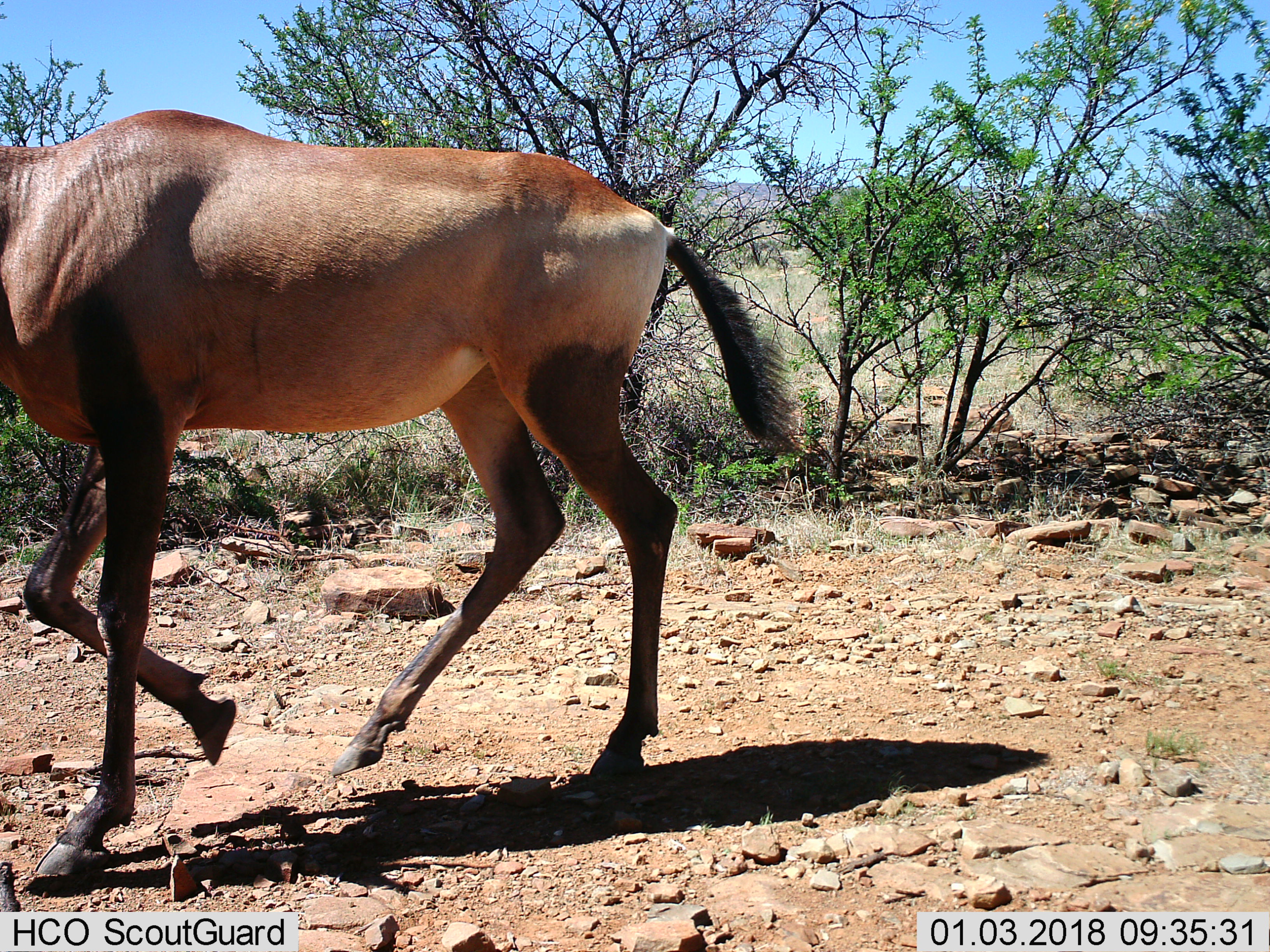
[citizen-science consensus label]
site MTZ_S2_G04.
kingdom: Animalia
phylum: Chordata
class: Mammalia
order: Artiodactyla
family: Bovidae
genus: Alcelaphus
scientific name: Alcelaphus buselaphus caama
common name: red hartebeest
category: hartebeestred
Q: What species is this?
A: Hartebeestred (red hartebeest) (Alcelaphus buselaphus caama).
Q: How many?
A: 1.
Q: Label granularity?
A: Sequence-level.